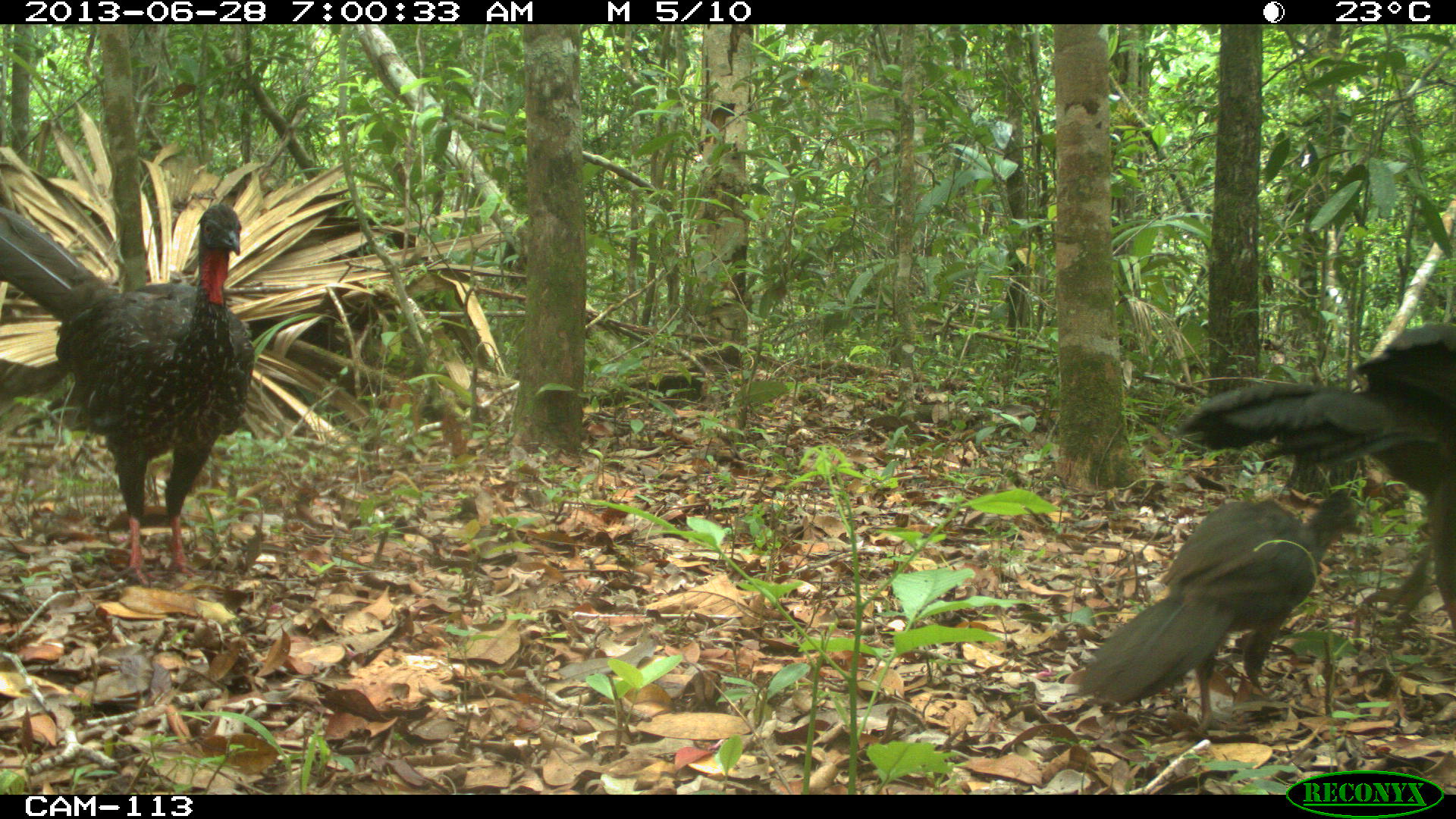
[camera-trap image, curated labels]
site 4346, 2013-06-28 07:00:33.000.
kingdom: Animalia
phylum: Chordata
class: Aves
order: Galliformes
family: Cracidae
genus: Penelope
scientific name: Penelope purpurascens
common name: crested guan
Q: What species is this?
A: Penelope purpurascens (crested guan).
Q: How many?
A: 4.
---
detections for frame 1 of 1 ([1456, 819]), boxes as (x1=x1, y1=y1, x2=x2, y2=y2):
penelope purpurascens: (x1=0, y1=198, x2=256, y2=590); (x1=1175, y1=318, x2=1456, y2=645); (x1=1075, y1=487, x2=1366, y2=741)